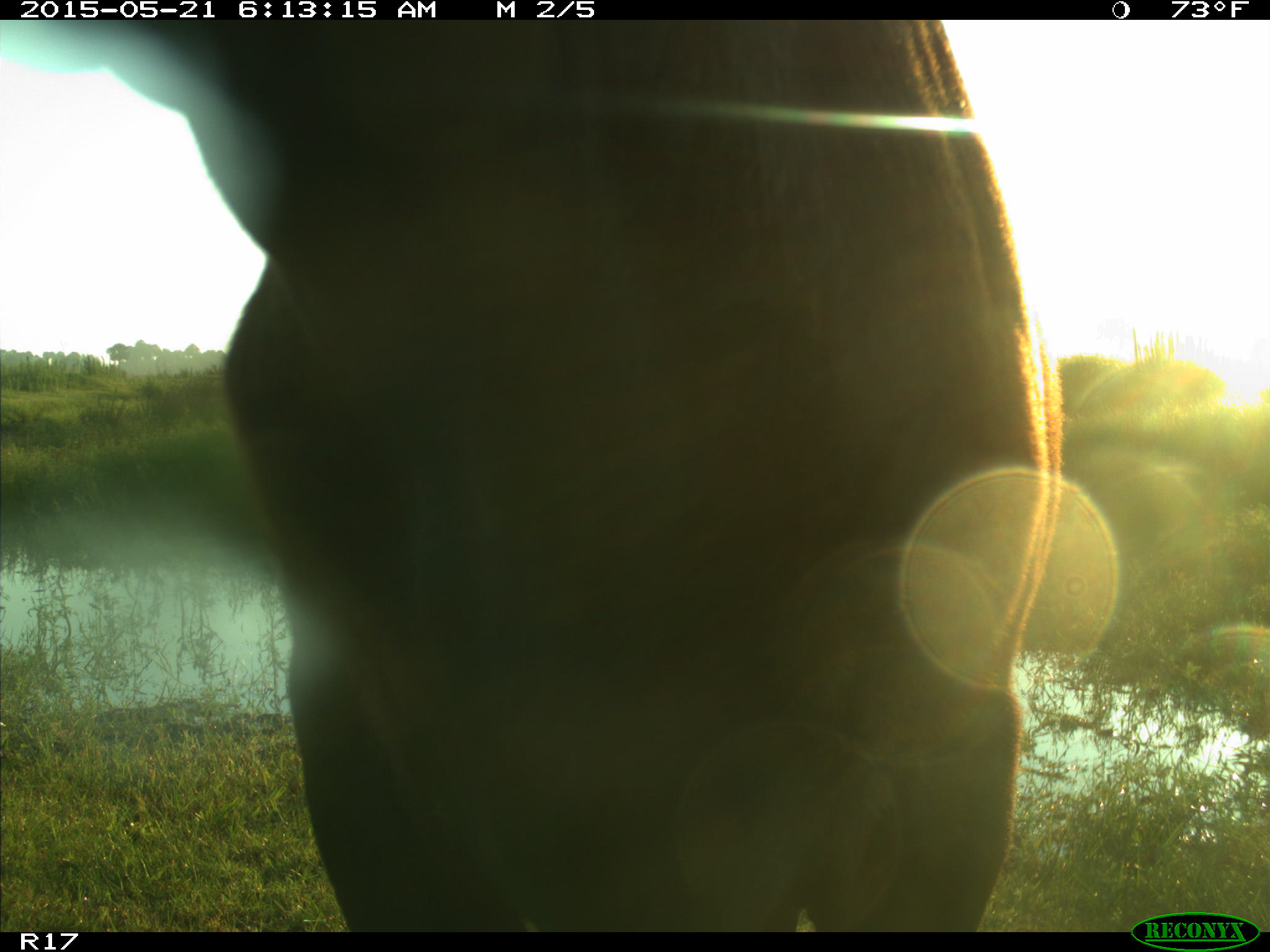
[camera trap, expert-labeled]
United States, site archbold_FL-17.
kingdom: Animalia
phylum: Chordata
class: Mammalia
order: Artiodactyla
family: Bovidae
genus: Bos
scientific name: Bos taurus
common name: domestic cow